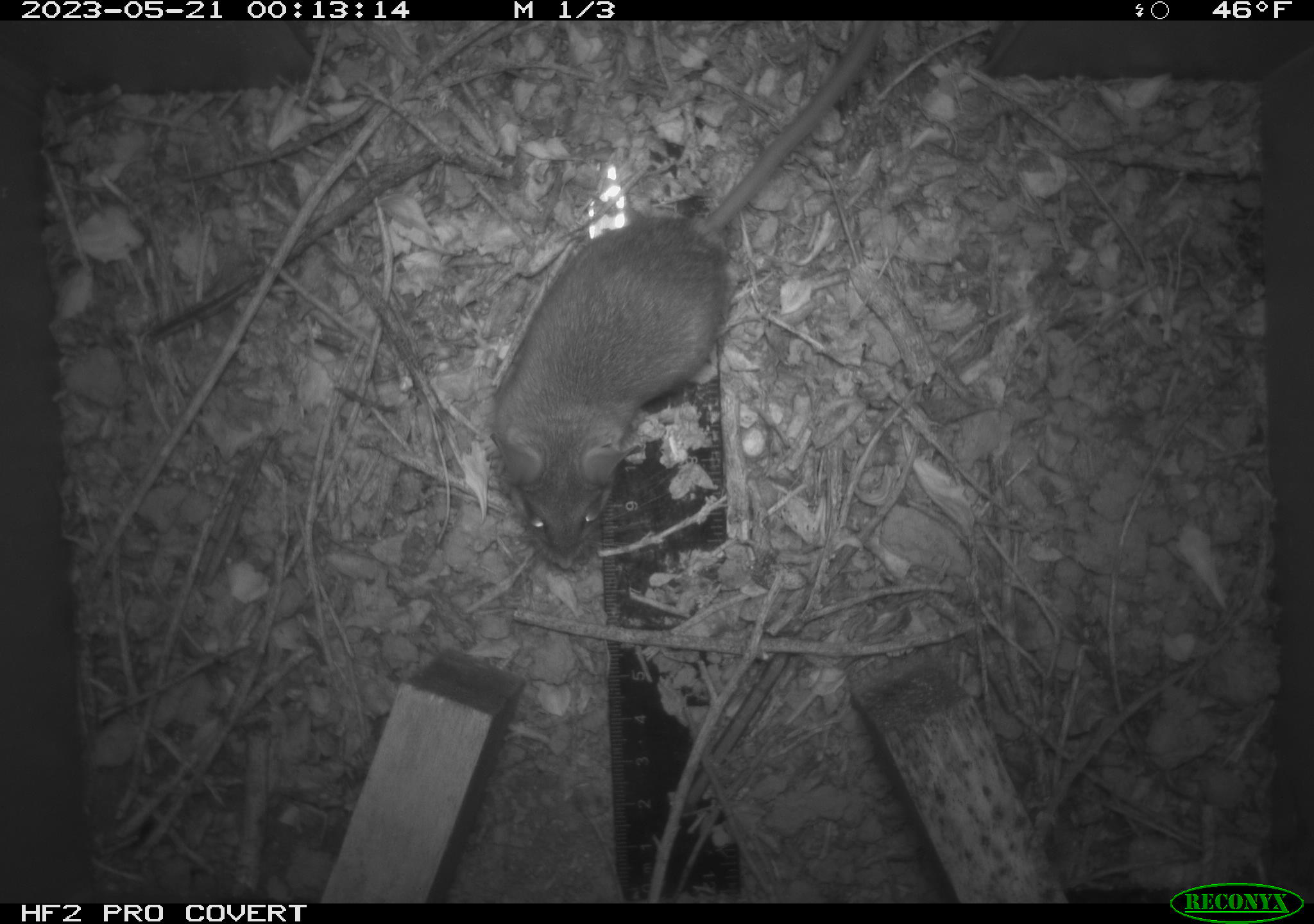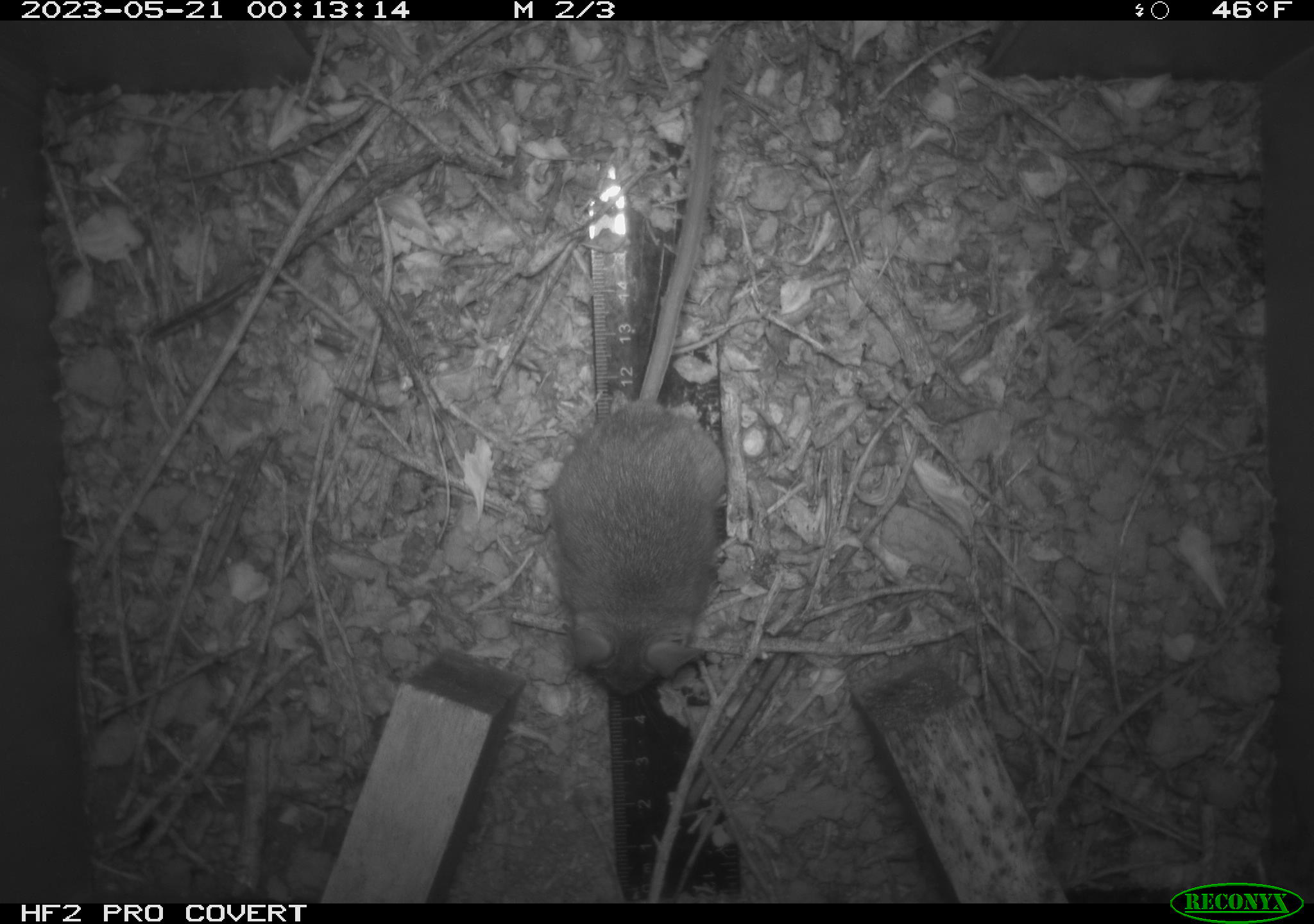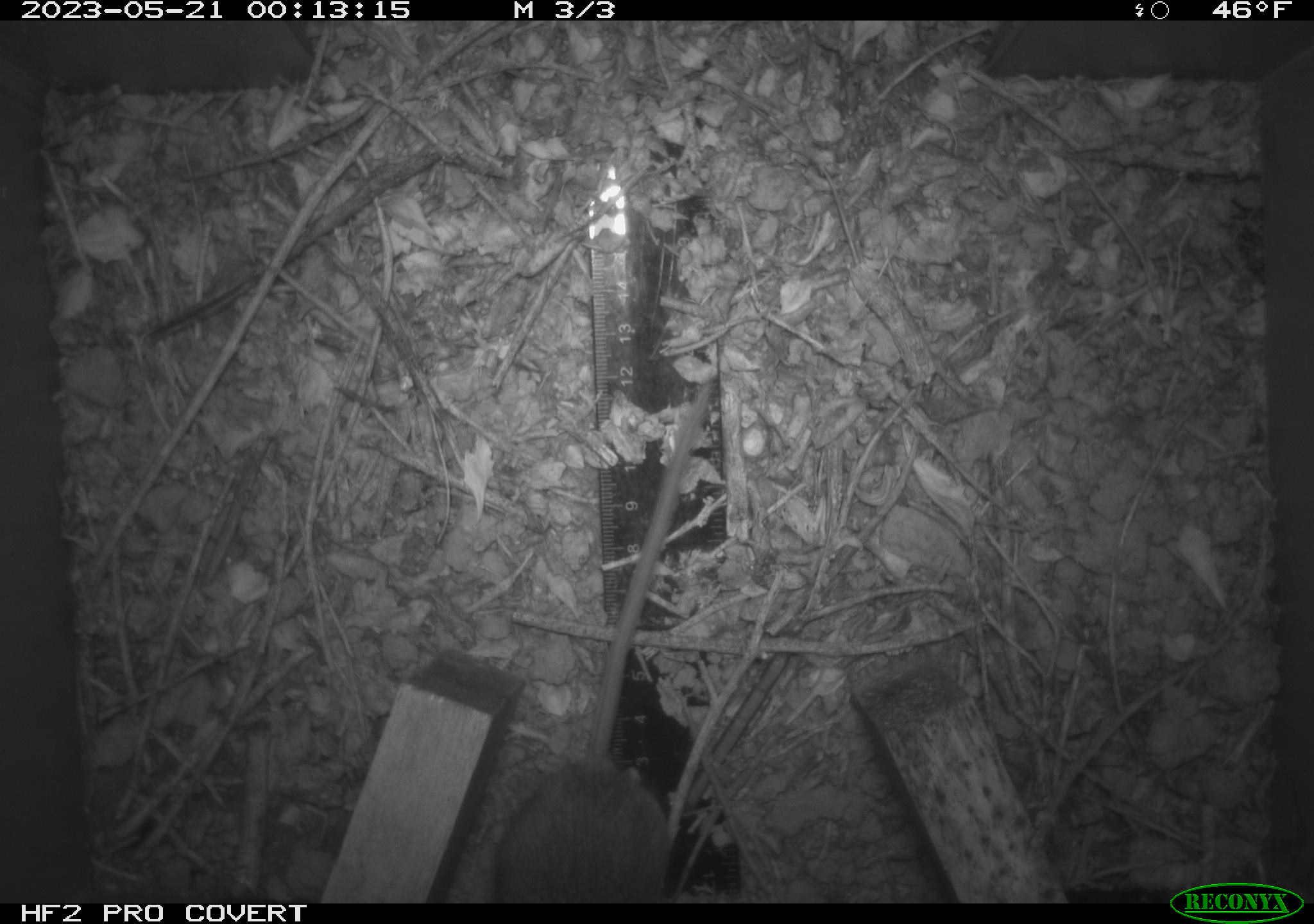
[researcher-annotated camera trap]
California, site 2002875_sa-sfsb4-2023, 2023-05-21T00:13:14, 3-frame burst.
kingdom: Animalia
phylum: Chordata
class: Mammalia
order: Rodentia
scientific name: Rodentia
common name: mouse species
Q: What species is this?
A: Mouse species (Rodentia).